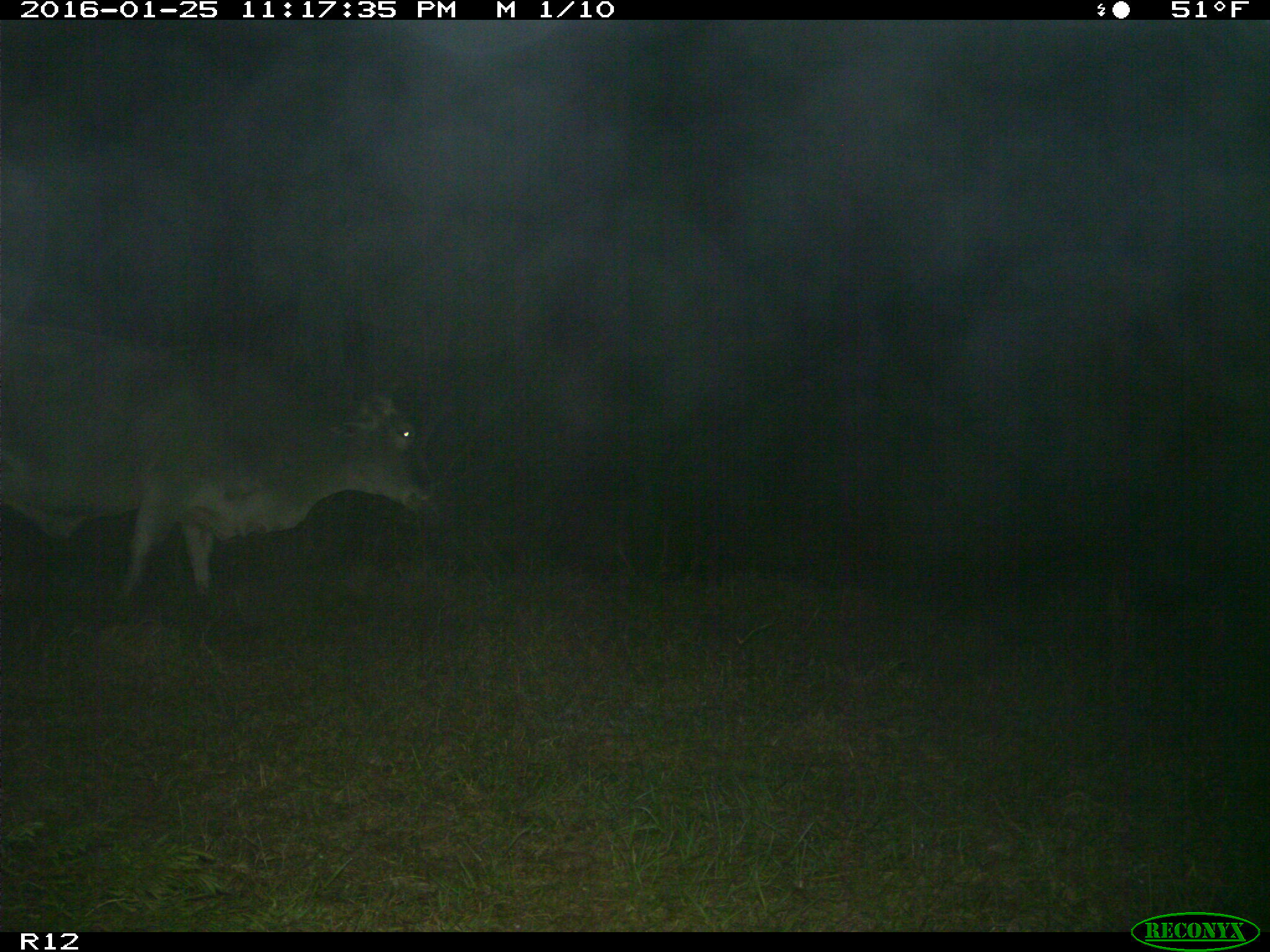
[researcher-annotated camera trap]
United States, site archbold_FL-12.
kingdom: Animalia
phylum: Chordata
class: Mammalia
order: Artiodactyla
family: Bovidae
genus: Bos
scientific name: Bos taurus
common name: domestic cow